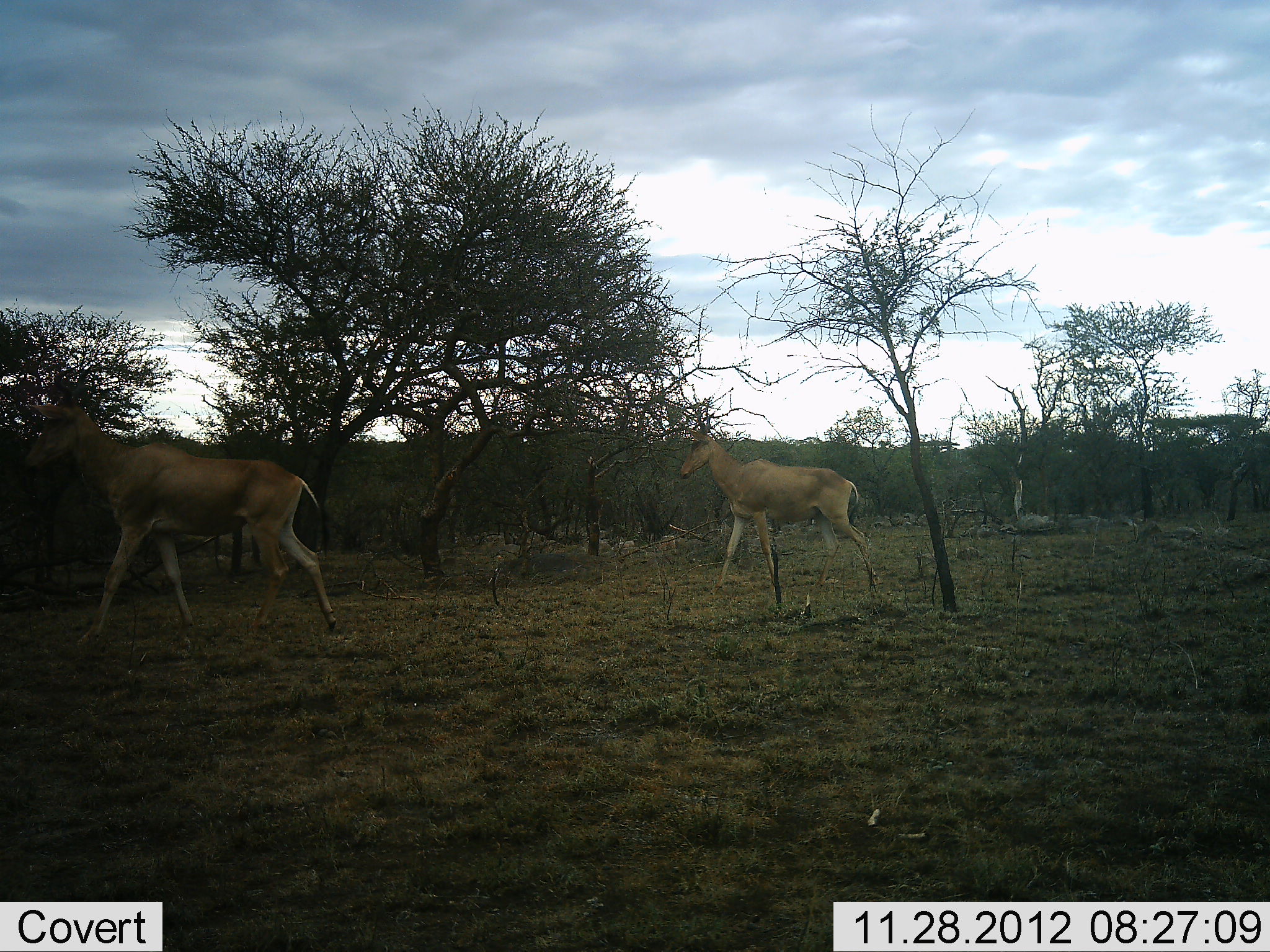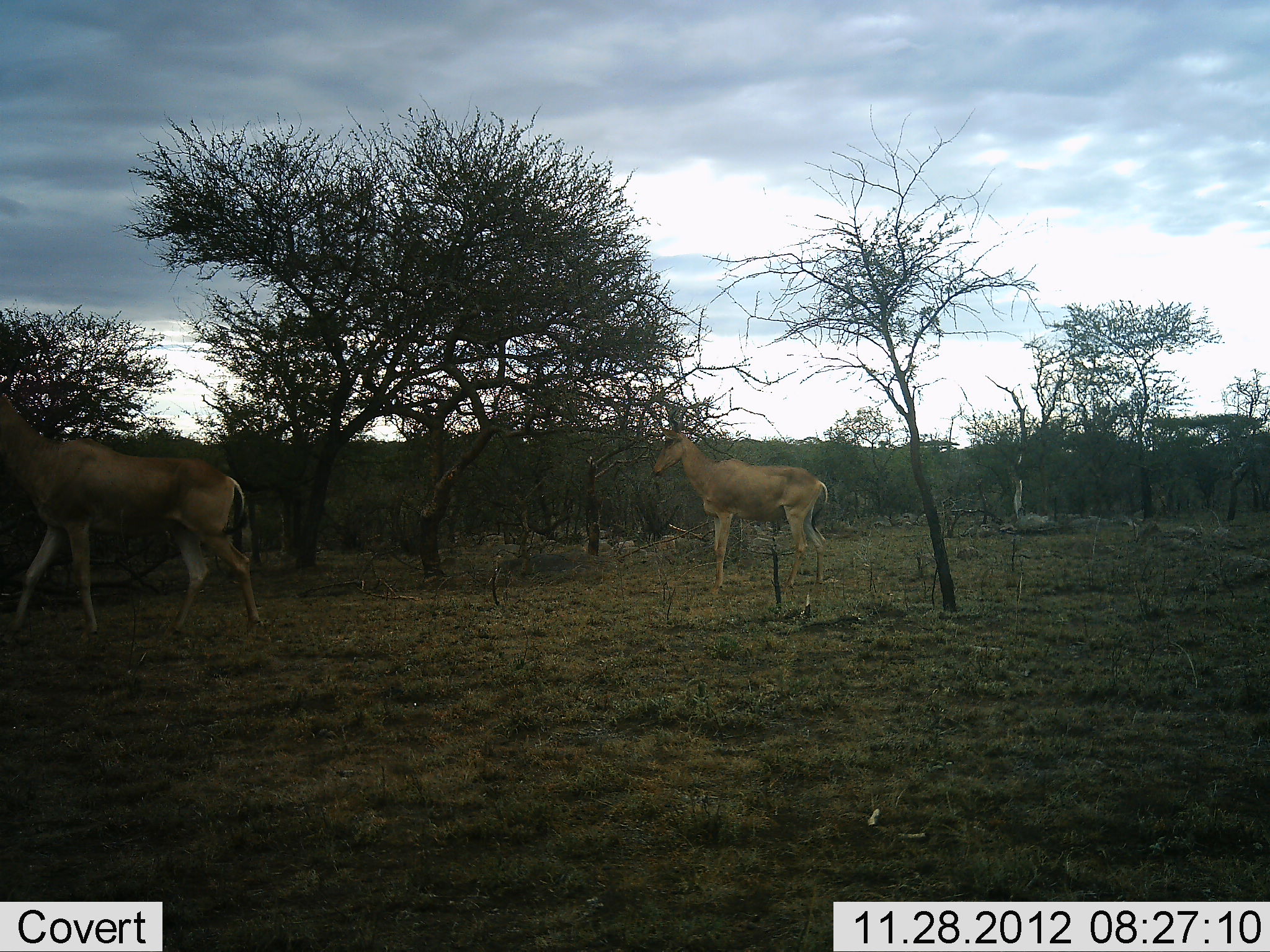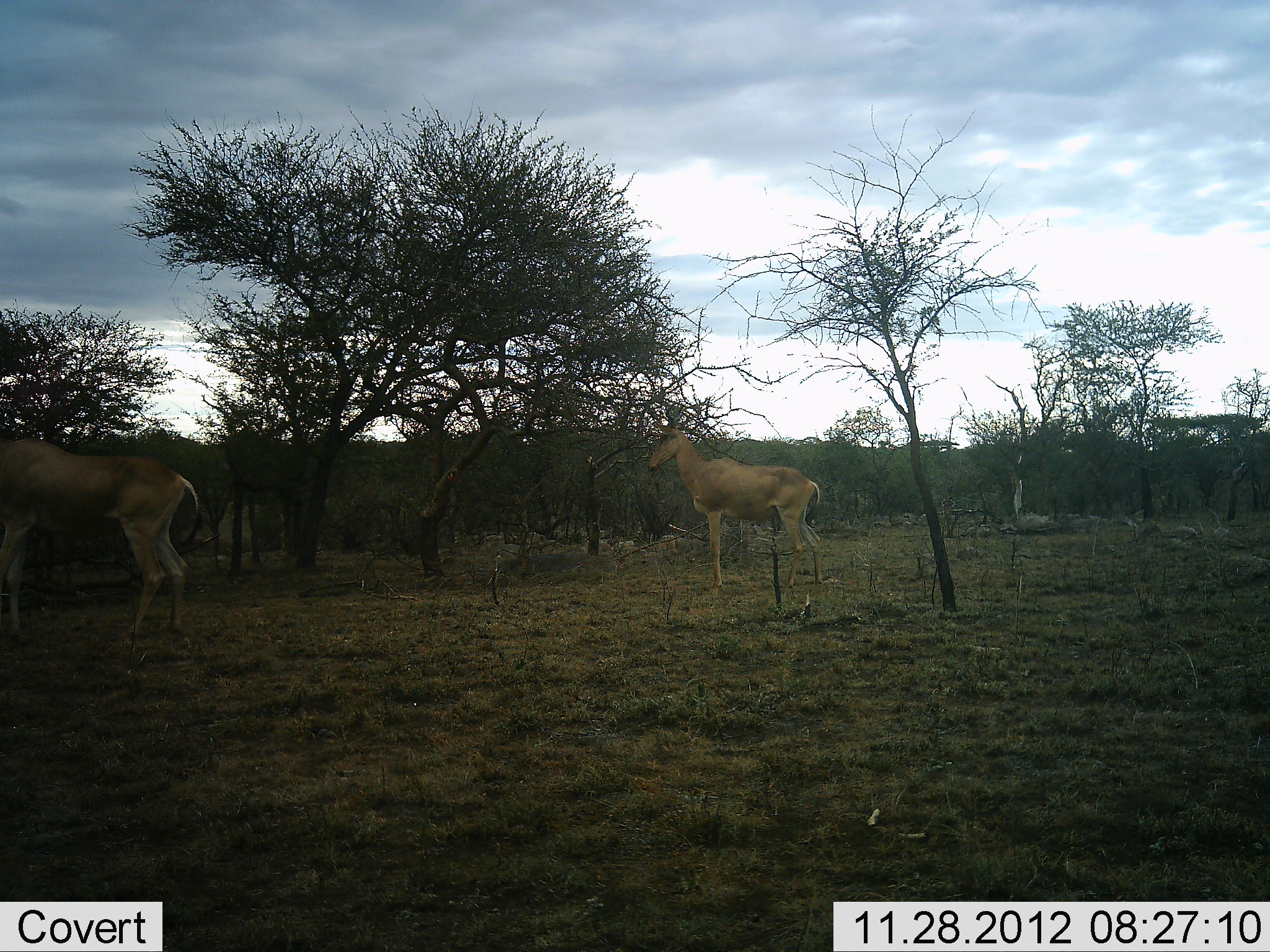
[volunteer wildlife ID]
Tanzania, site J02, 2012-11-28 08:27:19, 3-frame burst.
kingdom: Animalia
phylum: Chordata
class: Mammalia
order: Artiodactyla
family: Bovidae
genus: Alcelaphus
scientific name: Alcelaphus buselaphus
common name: hartebeest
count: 2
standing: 10%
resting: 0%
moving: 97%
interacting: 0%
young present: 0%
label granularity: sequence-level